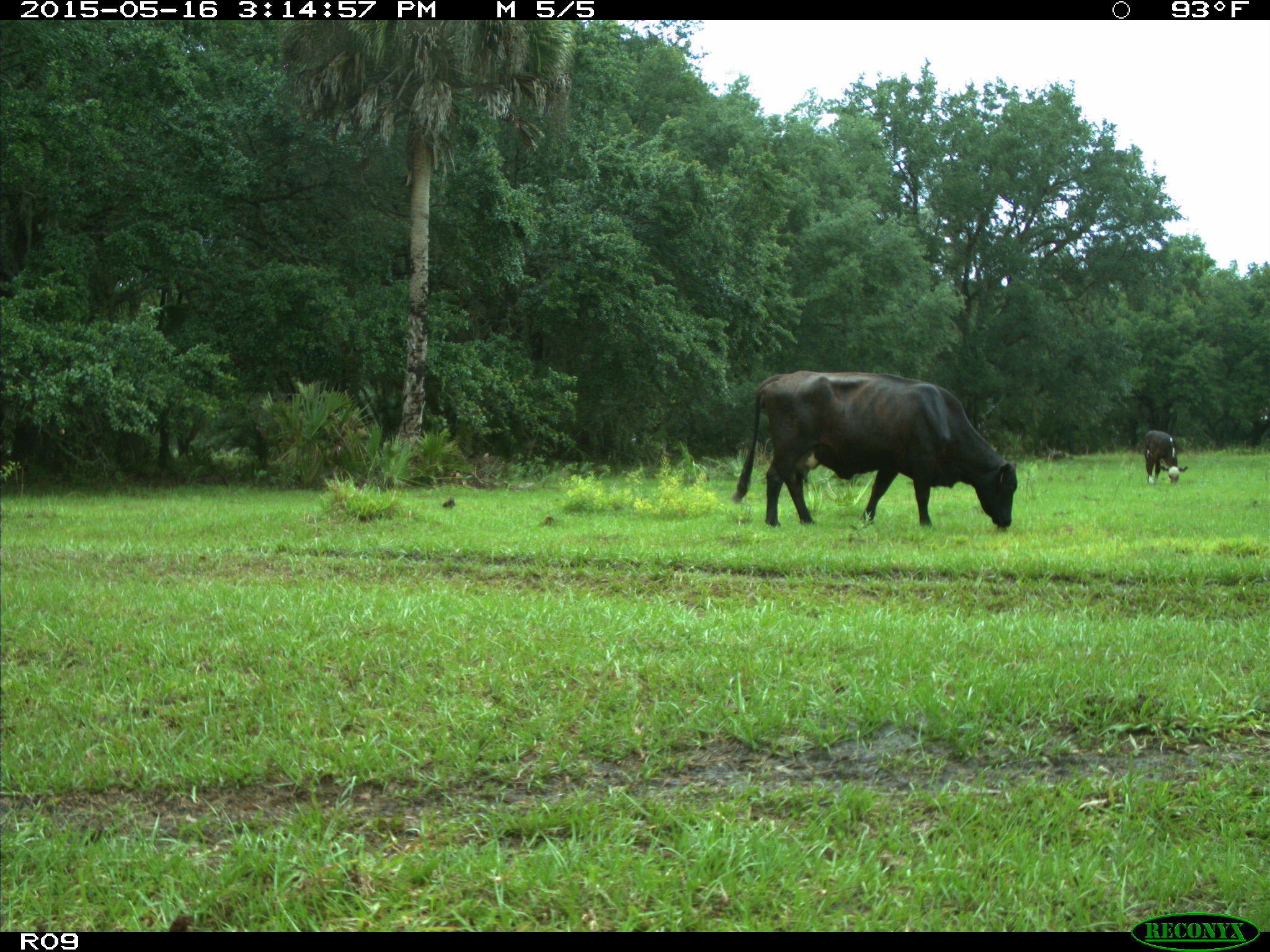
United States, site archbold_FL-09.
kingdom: Animalia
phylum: Chordata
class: Mammalia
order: Artiodactyla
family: Bovidae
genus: Bos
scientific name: Bos taurus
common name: domestic cow